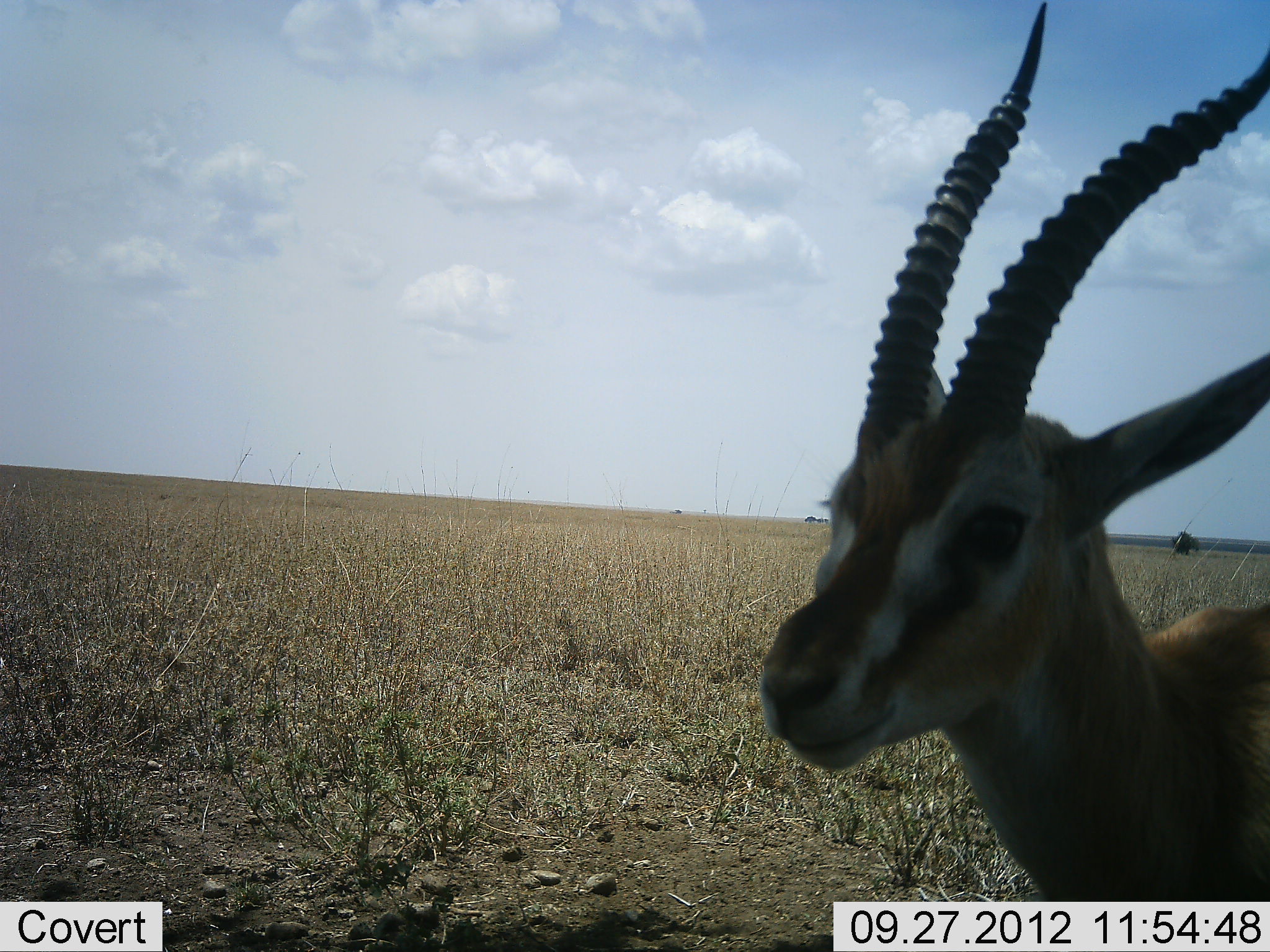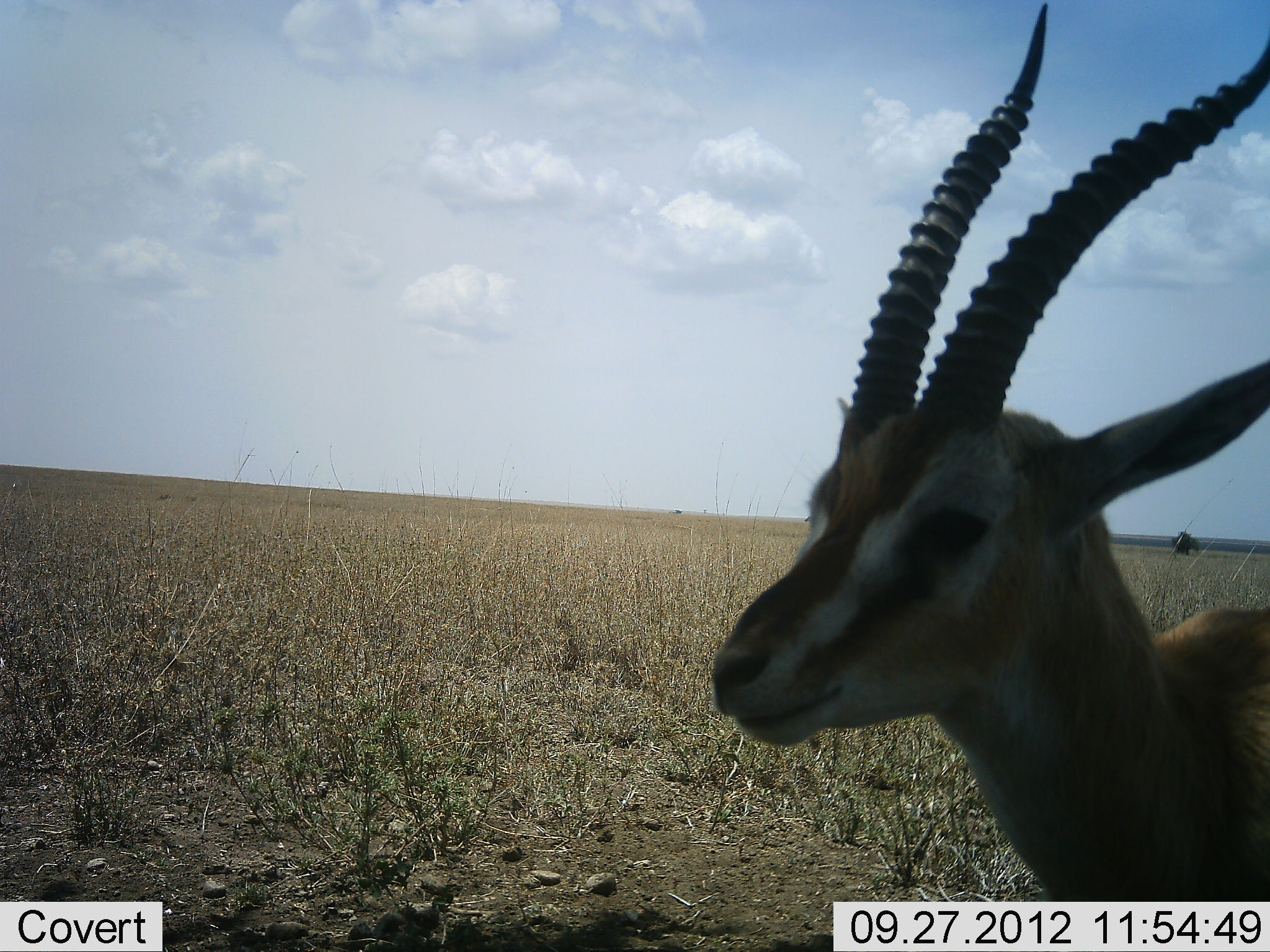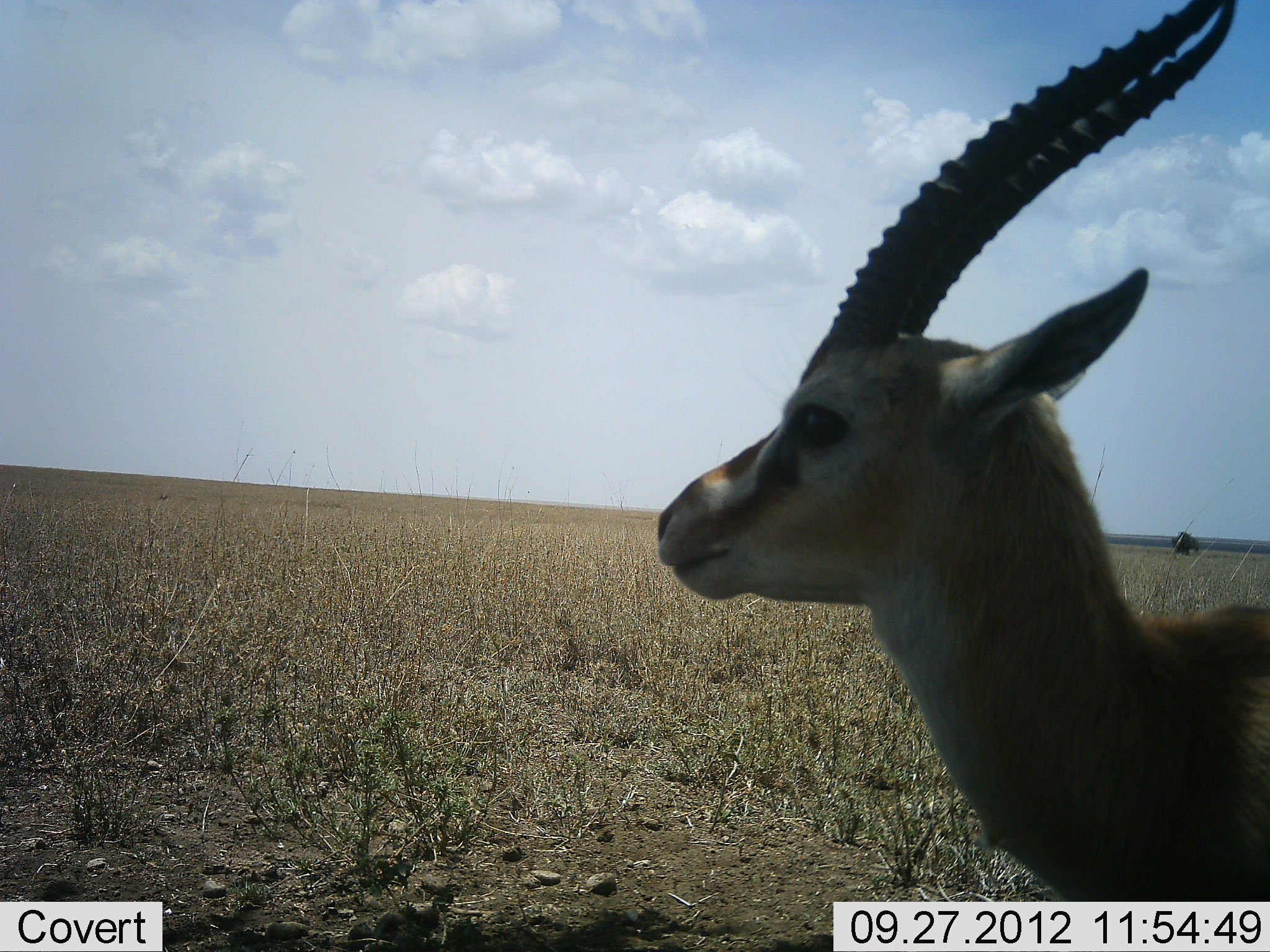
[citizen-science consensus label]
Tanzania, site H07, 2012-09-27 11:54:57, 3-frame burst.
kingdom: Animalia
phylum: Chordata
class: Mammalia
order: Artiodactyla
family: Bovidae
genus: Eudorcas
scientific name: Eudorcas thomsonii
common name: thomson's gazelle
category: gazellethomsons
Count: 1.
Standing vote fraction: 90%.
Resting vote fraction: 0%.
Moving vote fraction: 10%.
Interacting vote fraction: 0%.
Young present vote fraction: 0%.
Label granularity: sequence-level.